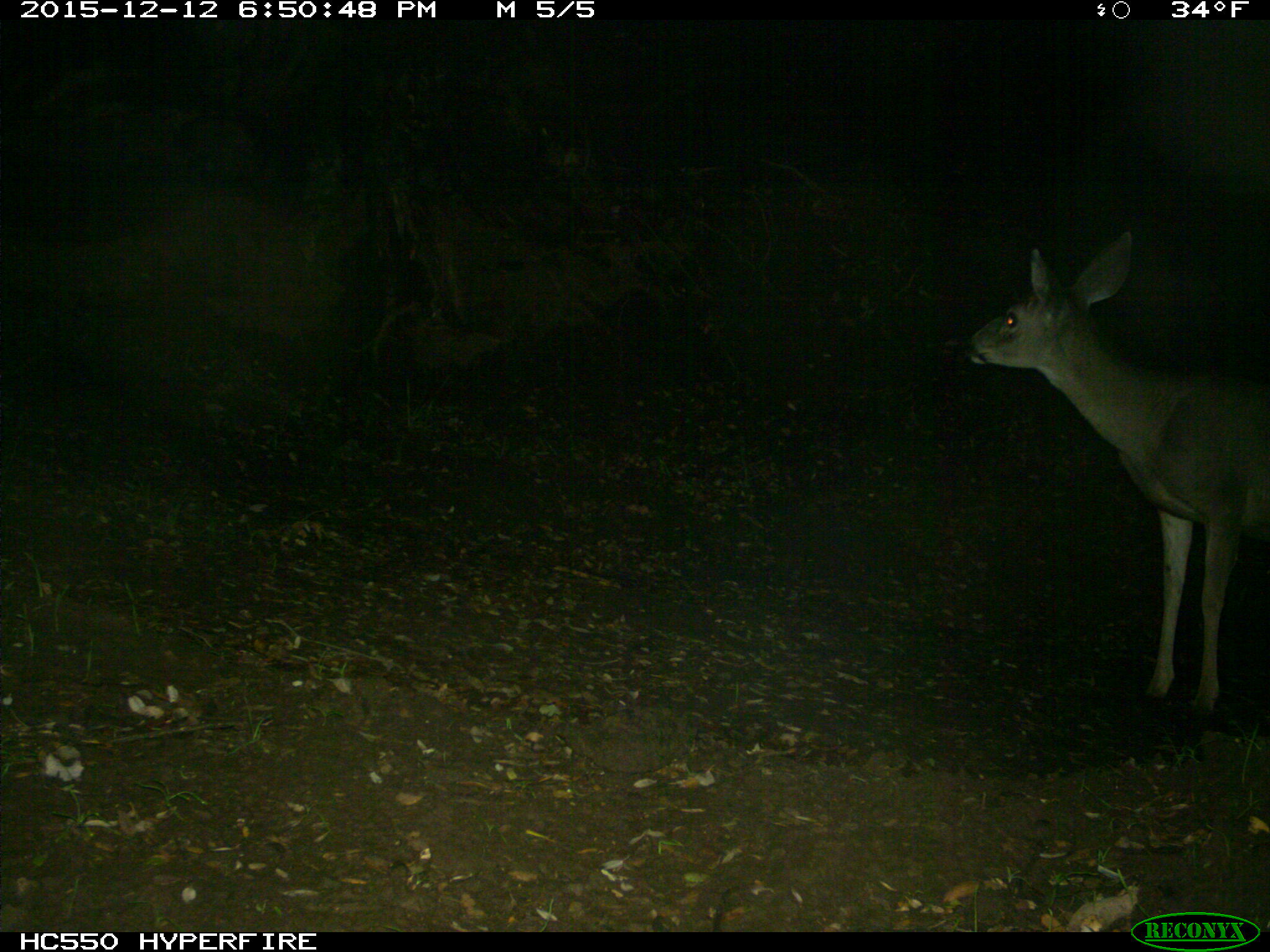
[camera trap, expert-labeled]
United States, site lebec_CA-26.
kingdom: Animalia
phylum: Chordata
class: Mammalia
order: Artiodactyla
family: Cervidae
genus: Odocoileus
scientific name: Odocoileus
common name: deer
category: unidentified deer